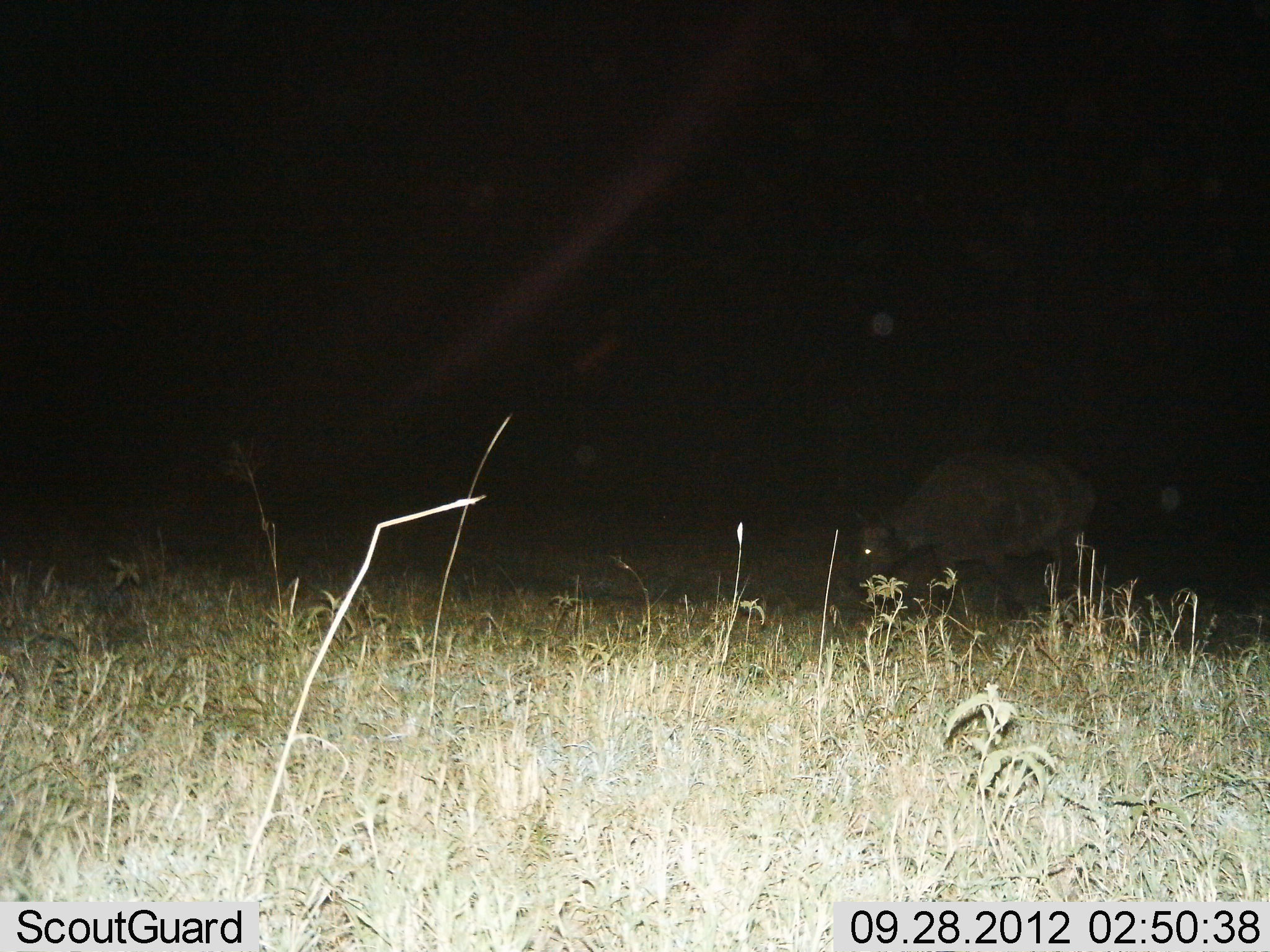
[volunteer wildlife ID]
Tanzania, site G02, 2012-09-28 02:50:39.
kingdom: Animalia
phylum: Chordata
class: Mammalia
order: Artiodactyla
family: Bovidae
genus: Syncerus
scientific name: Syncerus caffer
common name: cape buffalo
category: buffalo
Buffalo (cape buffalo) (Syncerus caffer), count 1. Behavior (volunteer vote fractions): standing 20%, resting 0%, moving 10%, interacting 0%. Young present (vote fraction): 0%. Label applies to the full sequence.